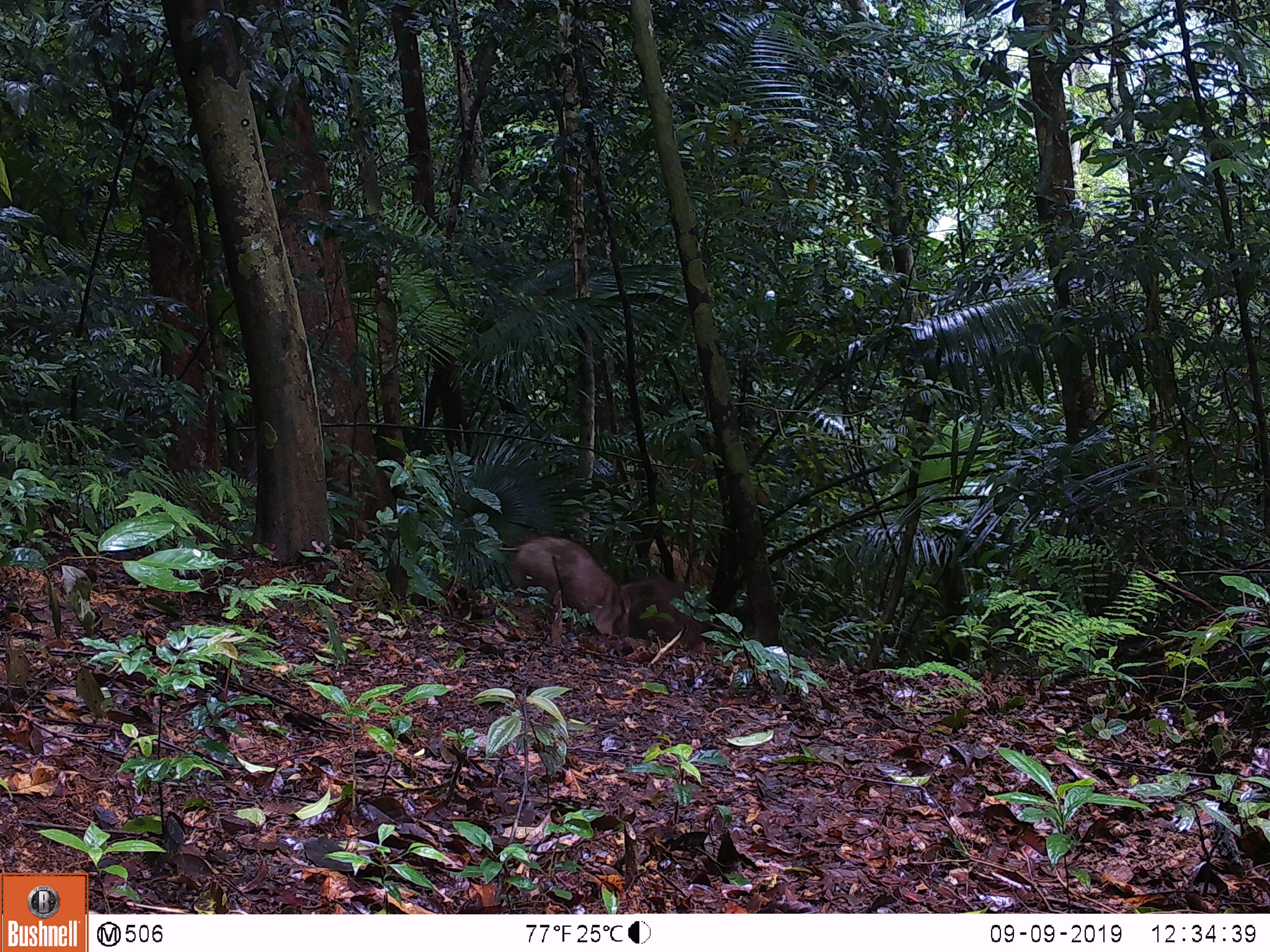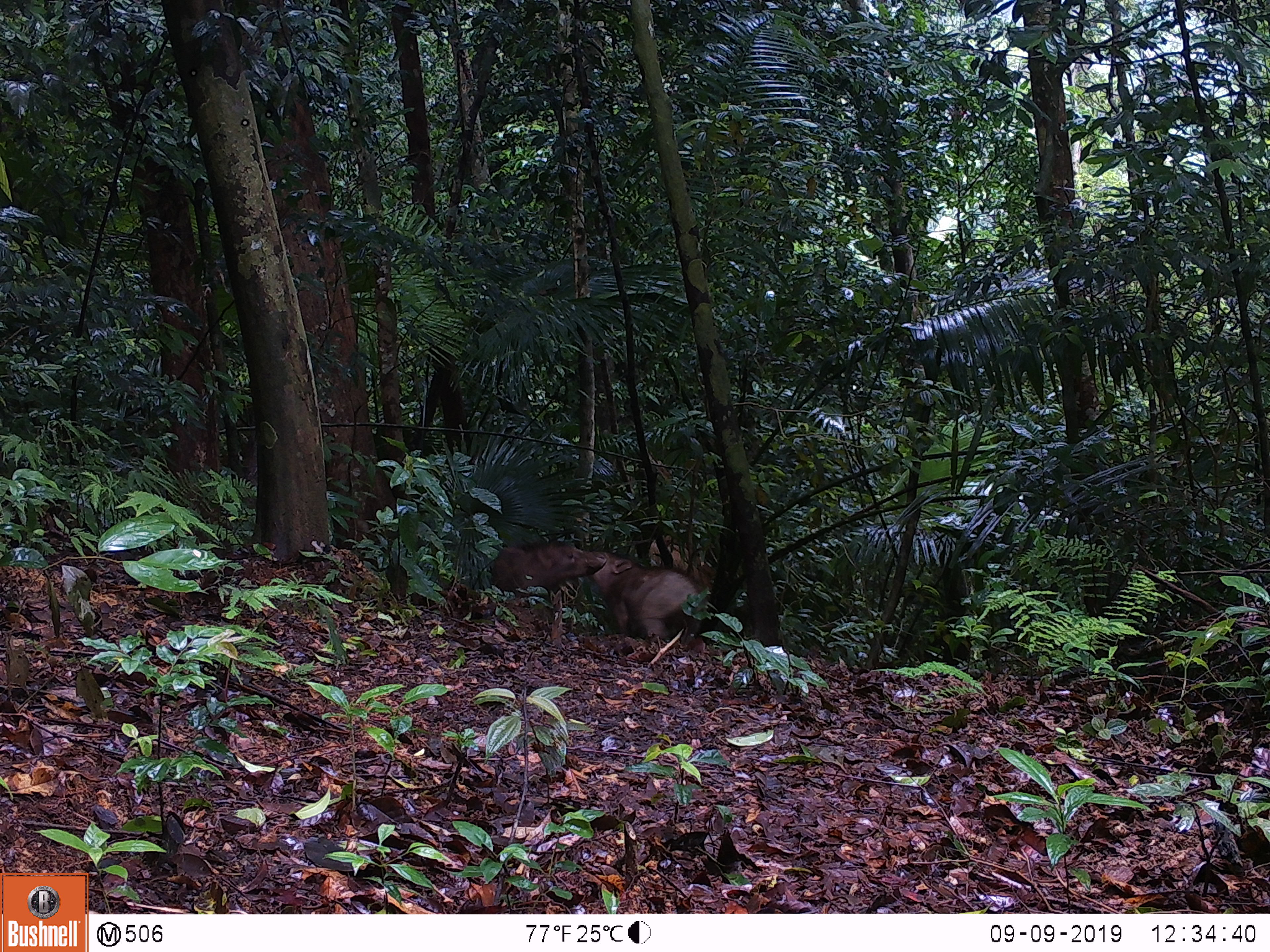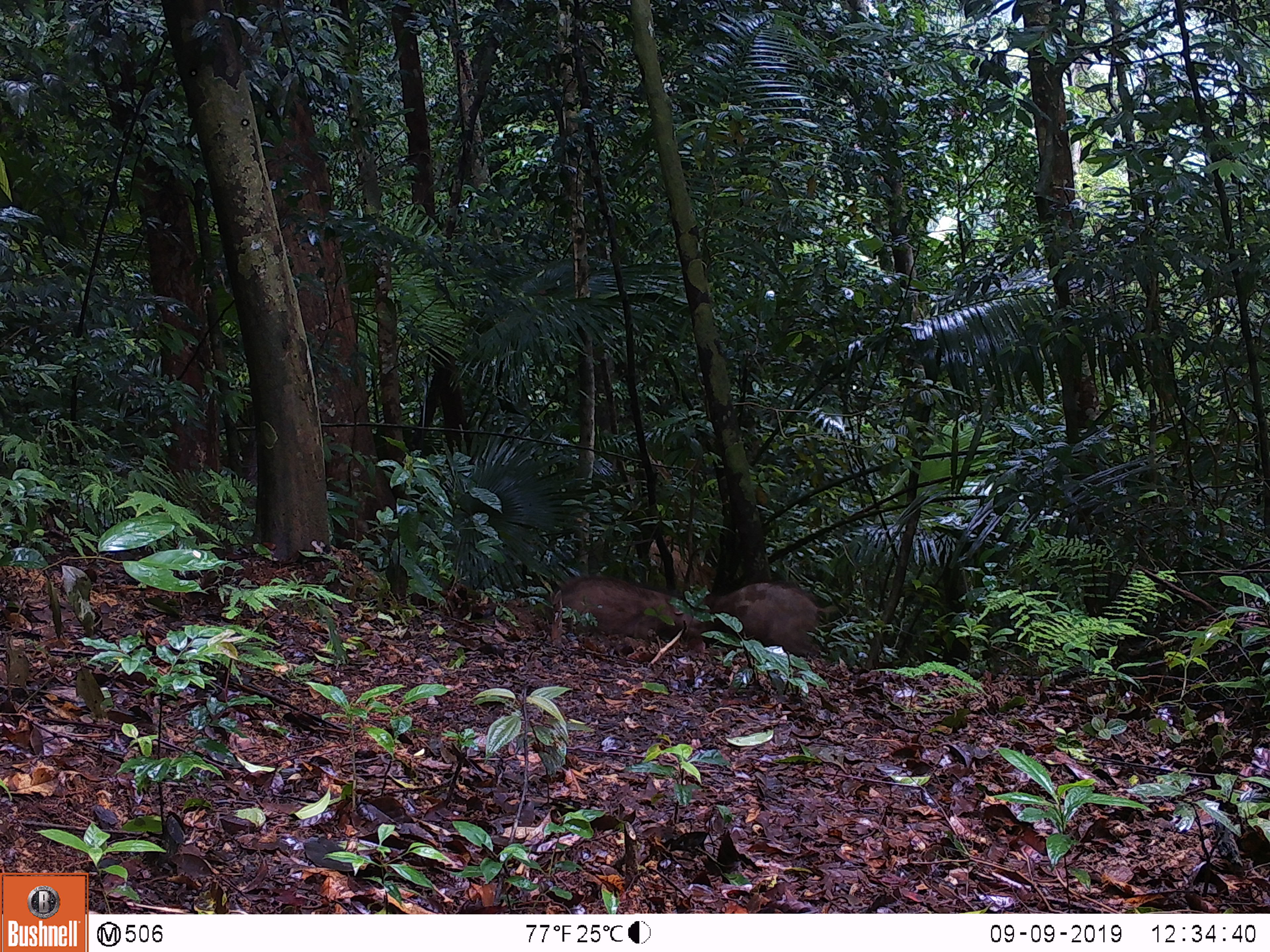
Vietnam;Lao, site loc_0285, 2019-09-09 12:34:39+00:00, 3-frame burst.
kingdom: Animalia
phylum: Chordata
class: Mammalia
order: Artiodactyla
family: Suidae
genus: Sus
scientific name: Sus scrofa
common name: eurasian wild pig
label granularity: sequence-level